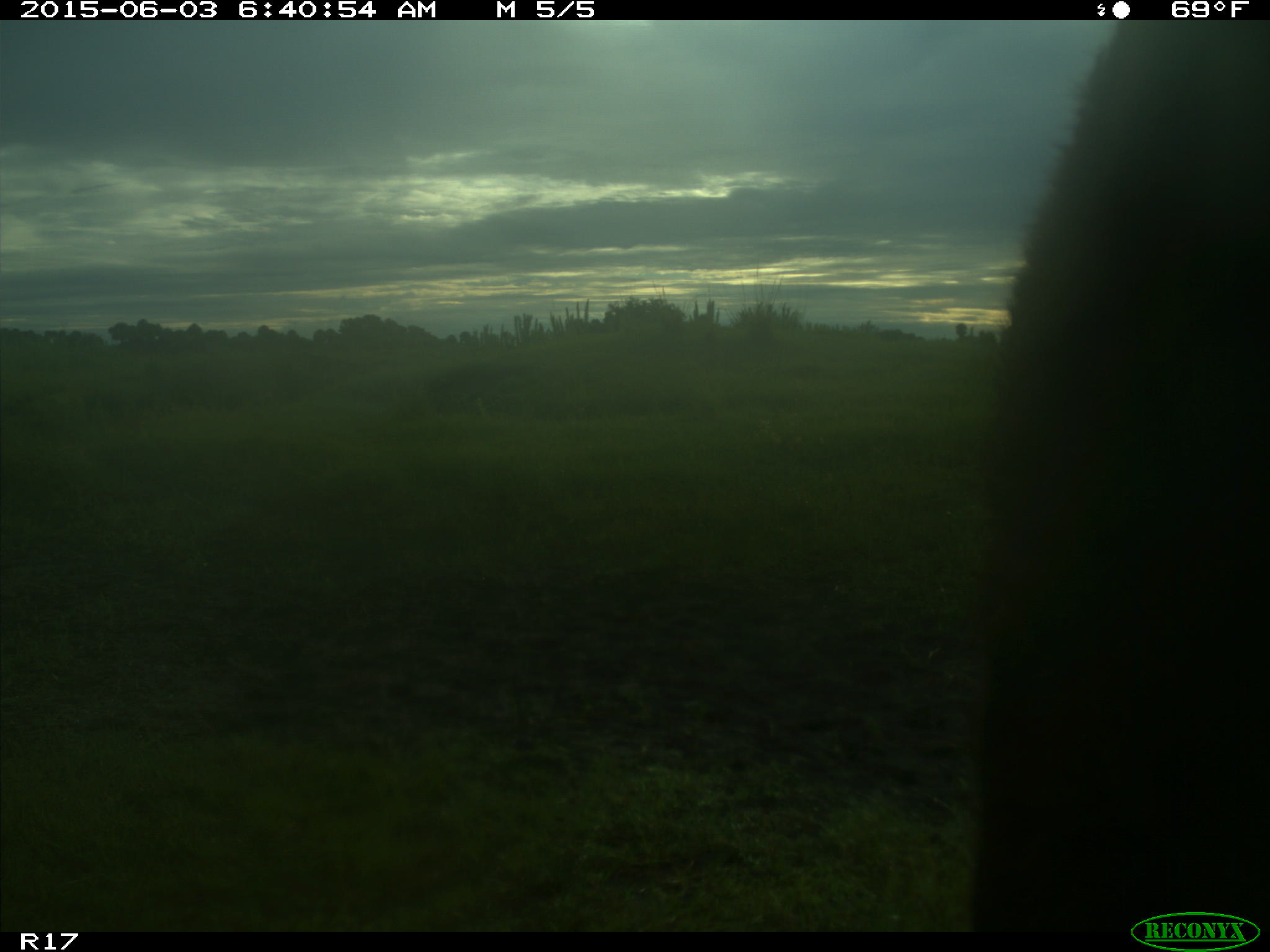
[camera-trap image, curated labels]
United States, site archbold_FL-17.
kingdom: Animalia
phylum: Chordata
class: Mammalia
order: Artiodactyla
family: Bovidae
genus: Bos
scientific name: Bos taurus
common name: domestic cow